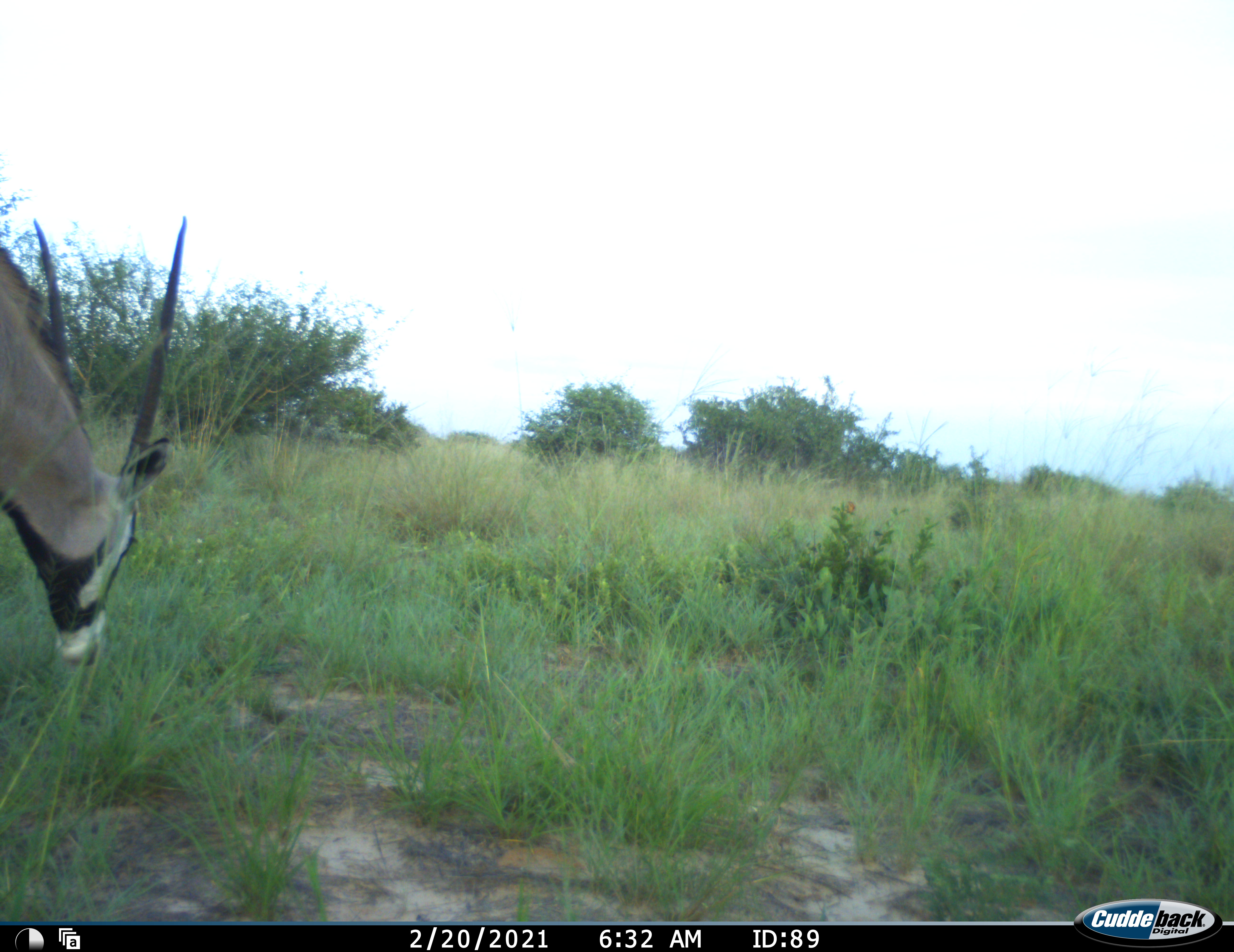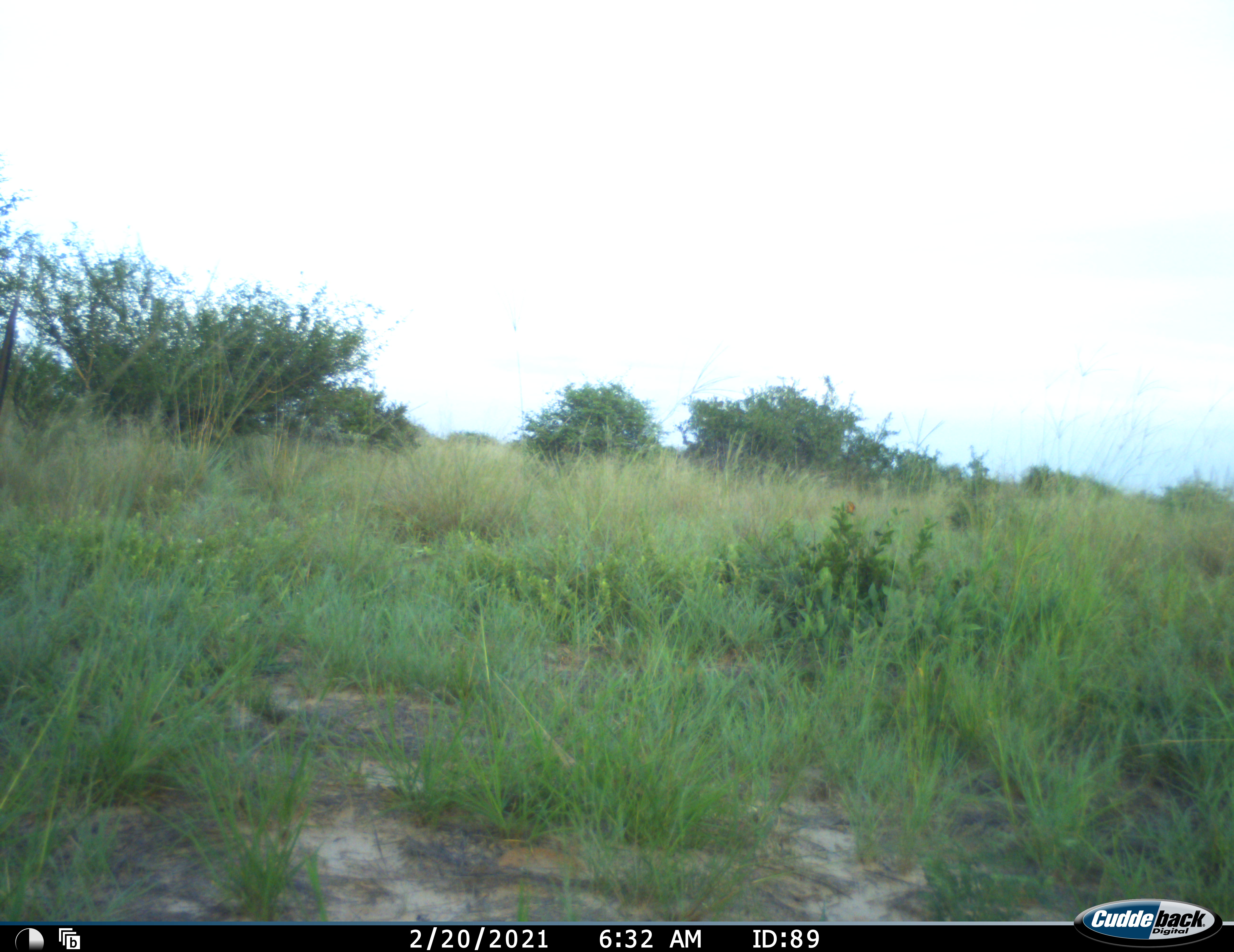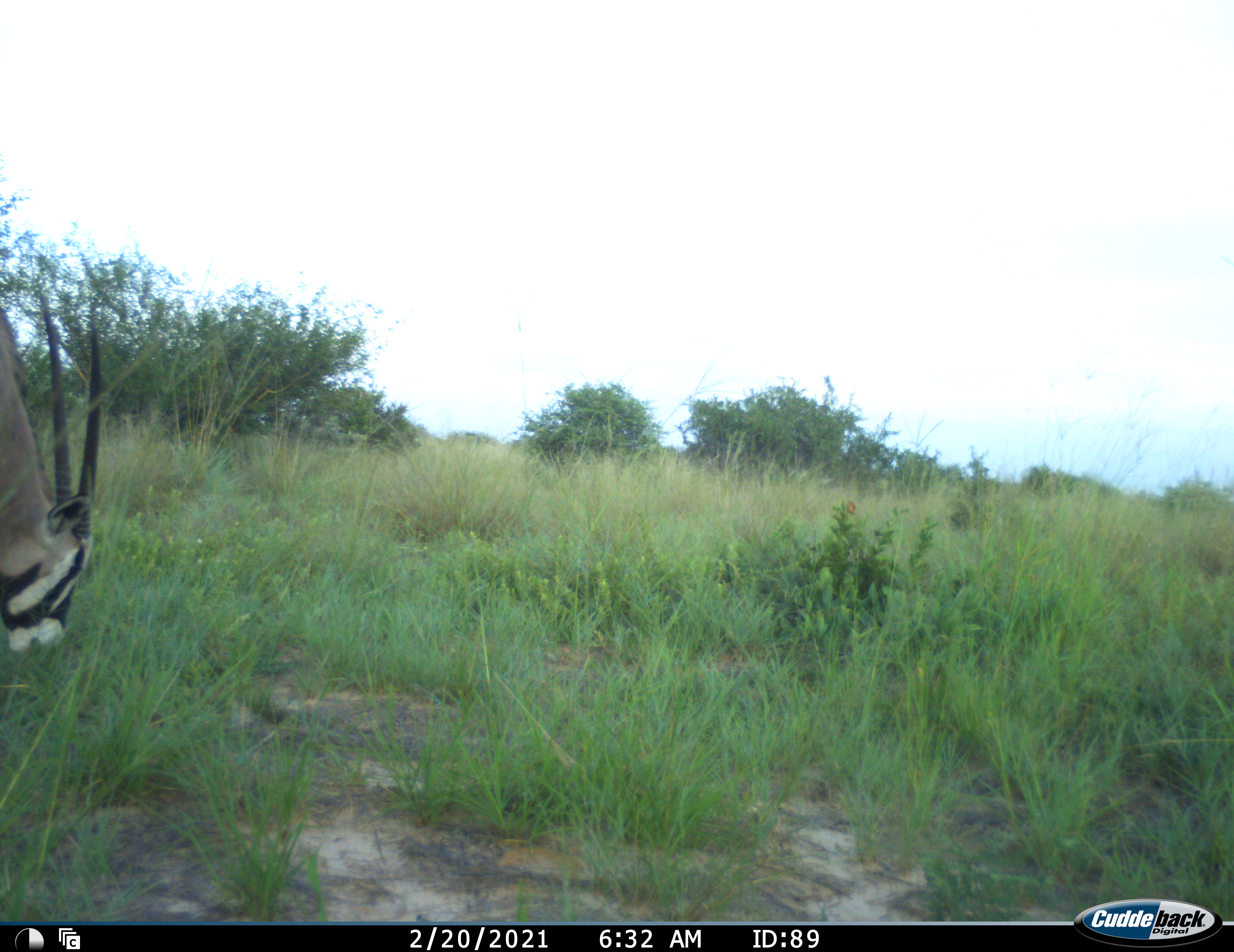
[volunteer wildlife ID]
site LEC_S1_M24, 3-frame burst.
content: unidentified animal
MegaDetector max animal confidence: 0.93